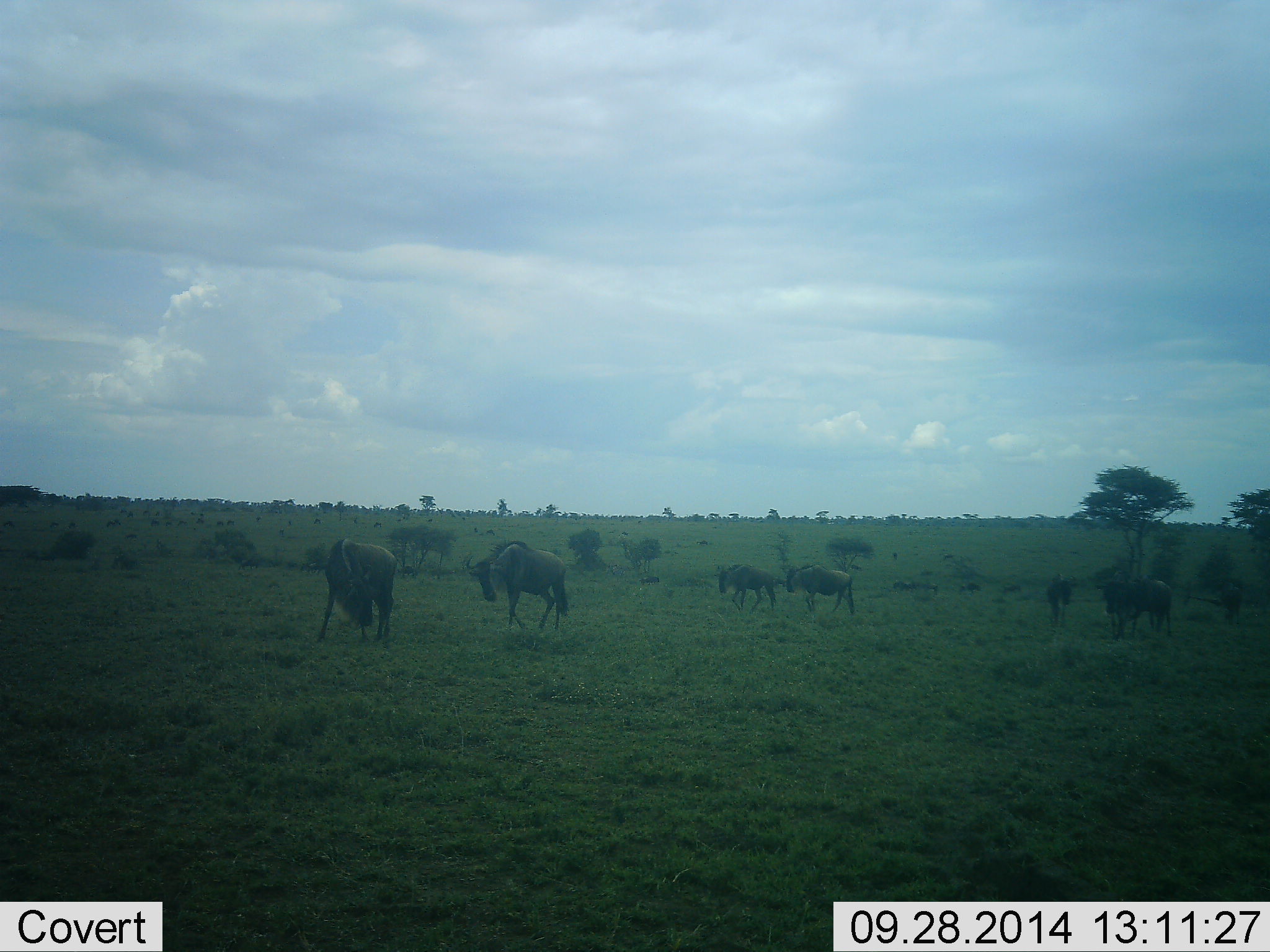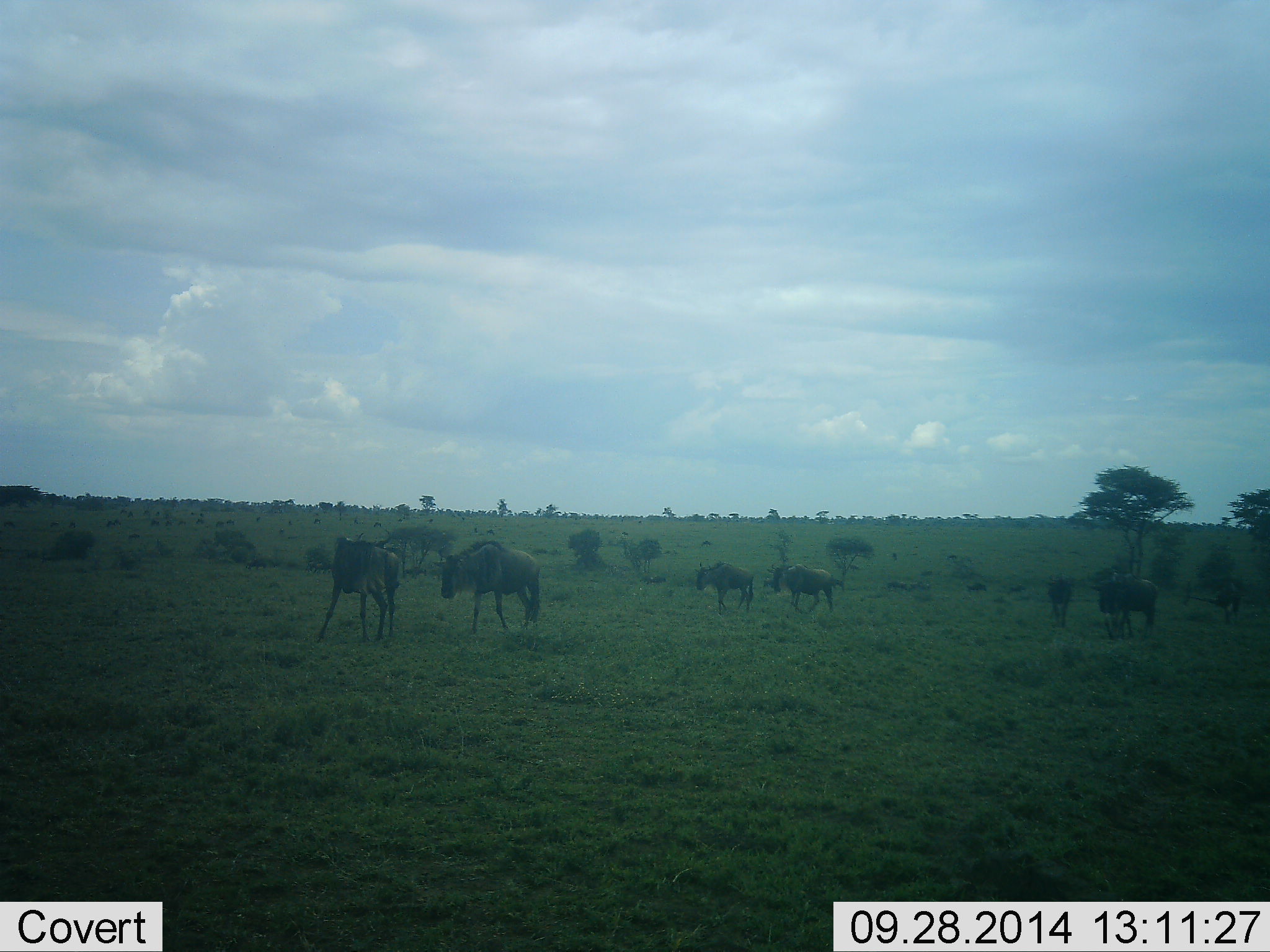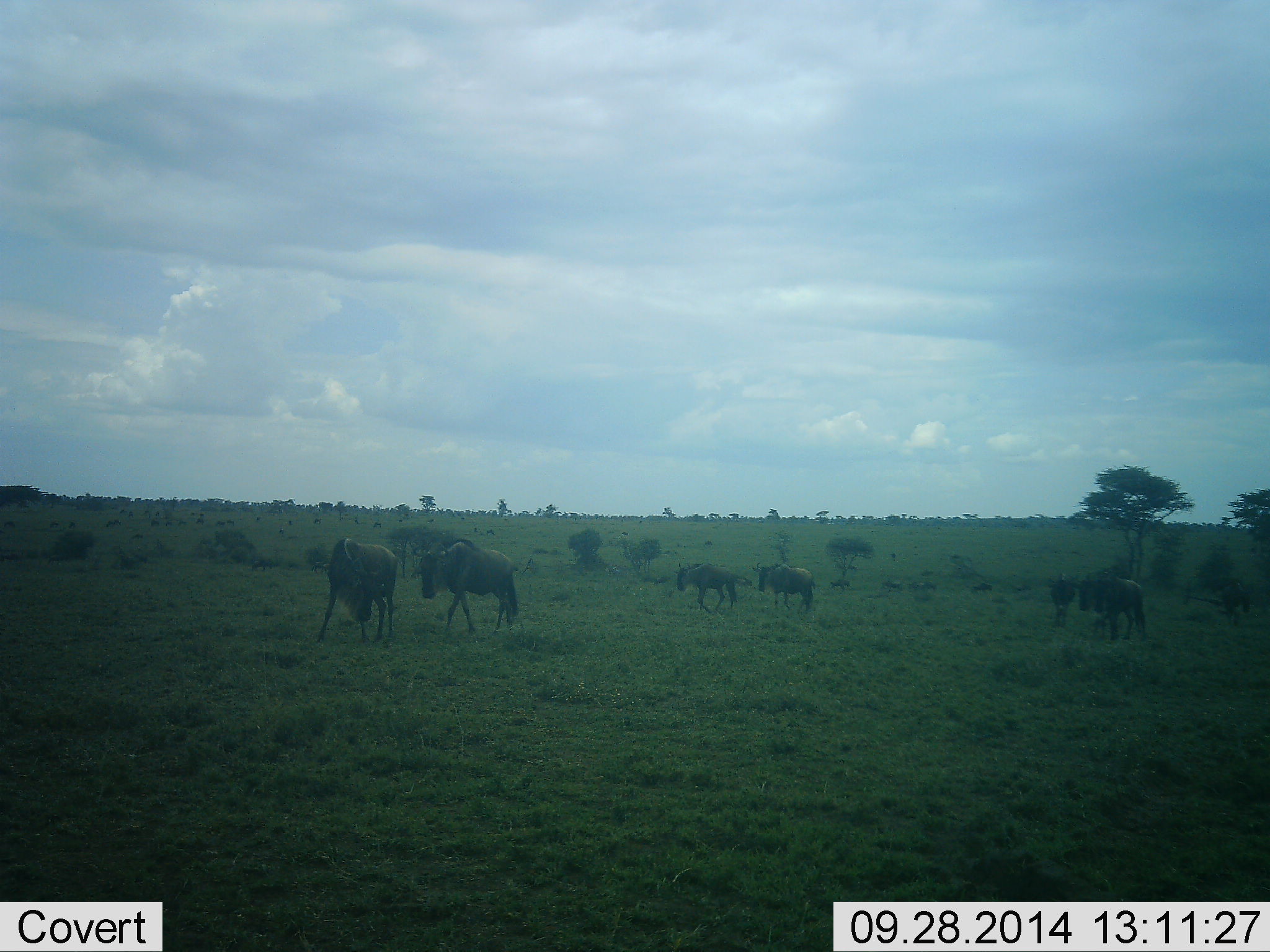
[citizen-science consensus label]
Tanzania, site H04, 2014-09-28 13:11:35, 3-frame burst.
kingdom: Animalia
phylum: Chordata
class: Mammalia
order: Artiodactyla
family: Bovidae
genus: Connochaetes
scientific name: Connochaetes taurinus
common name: blue wildebeest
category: wildebeest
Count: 7.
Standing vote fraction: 30%.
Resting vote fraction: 0%.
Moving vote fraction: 80%.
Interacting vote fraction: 20%.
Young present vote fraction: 0%.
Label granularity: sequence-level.